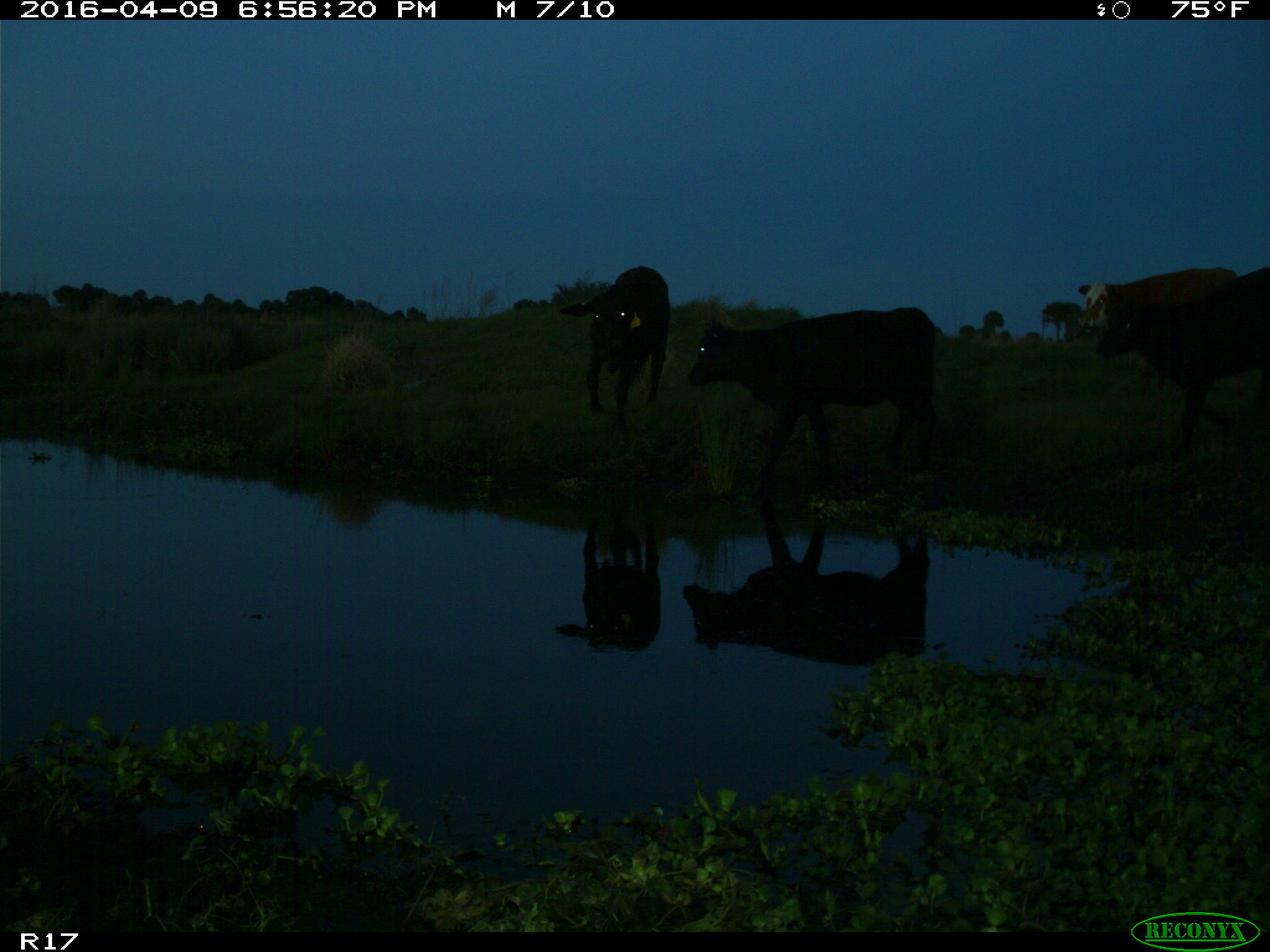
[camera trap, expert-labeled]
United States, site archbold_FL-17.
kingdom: Animalia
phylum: Chordata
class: Mammalia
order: Artiodactyla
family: Bovidae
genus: Bos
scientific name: Bos taurus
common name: domestic cow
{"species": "Bos taurus (domestic cow)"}